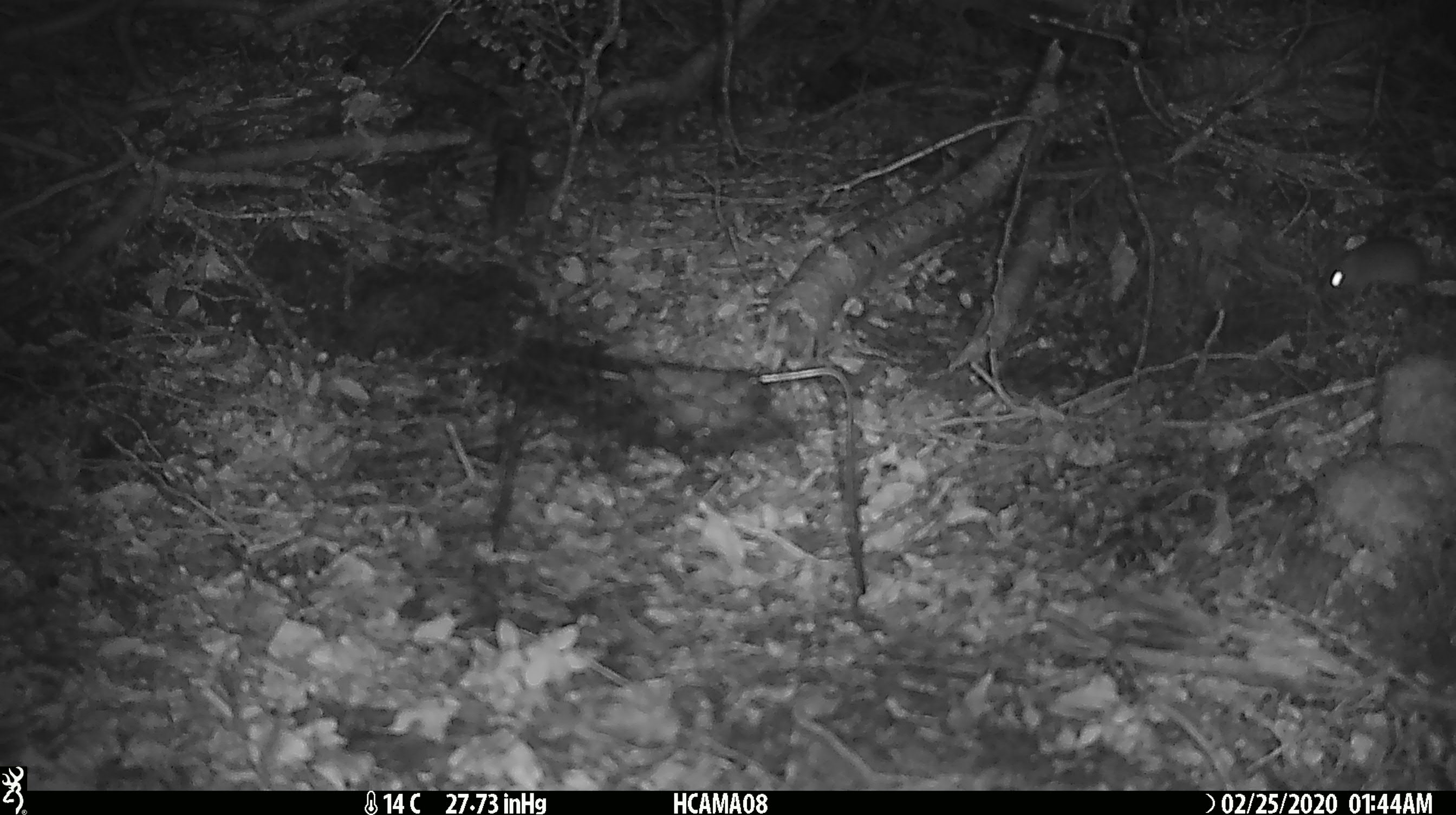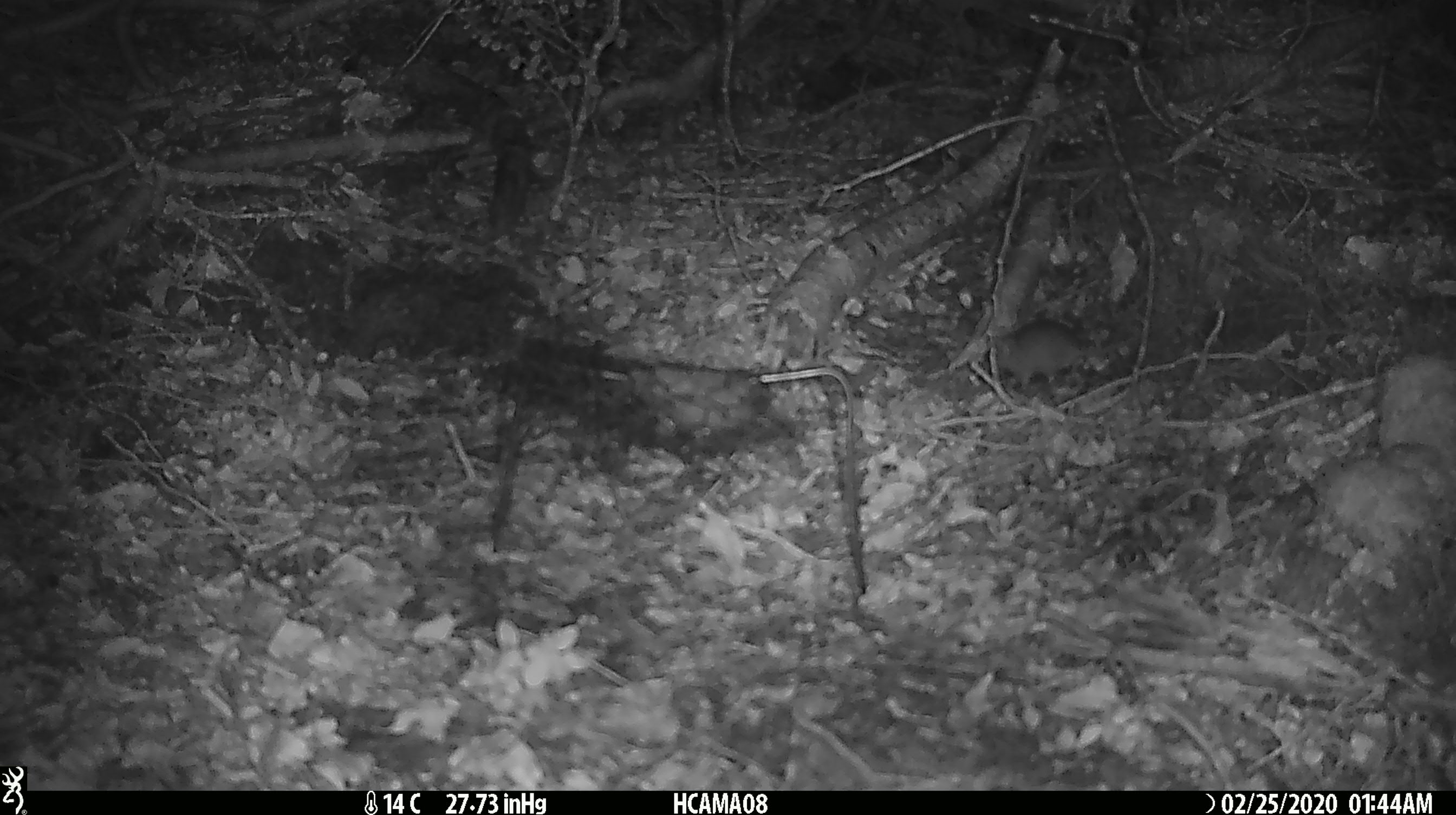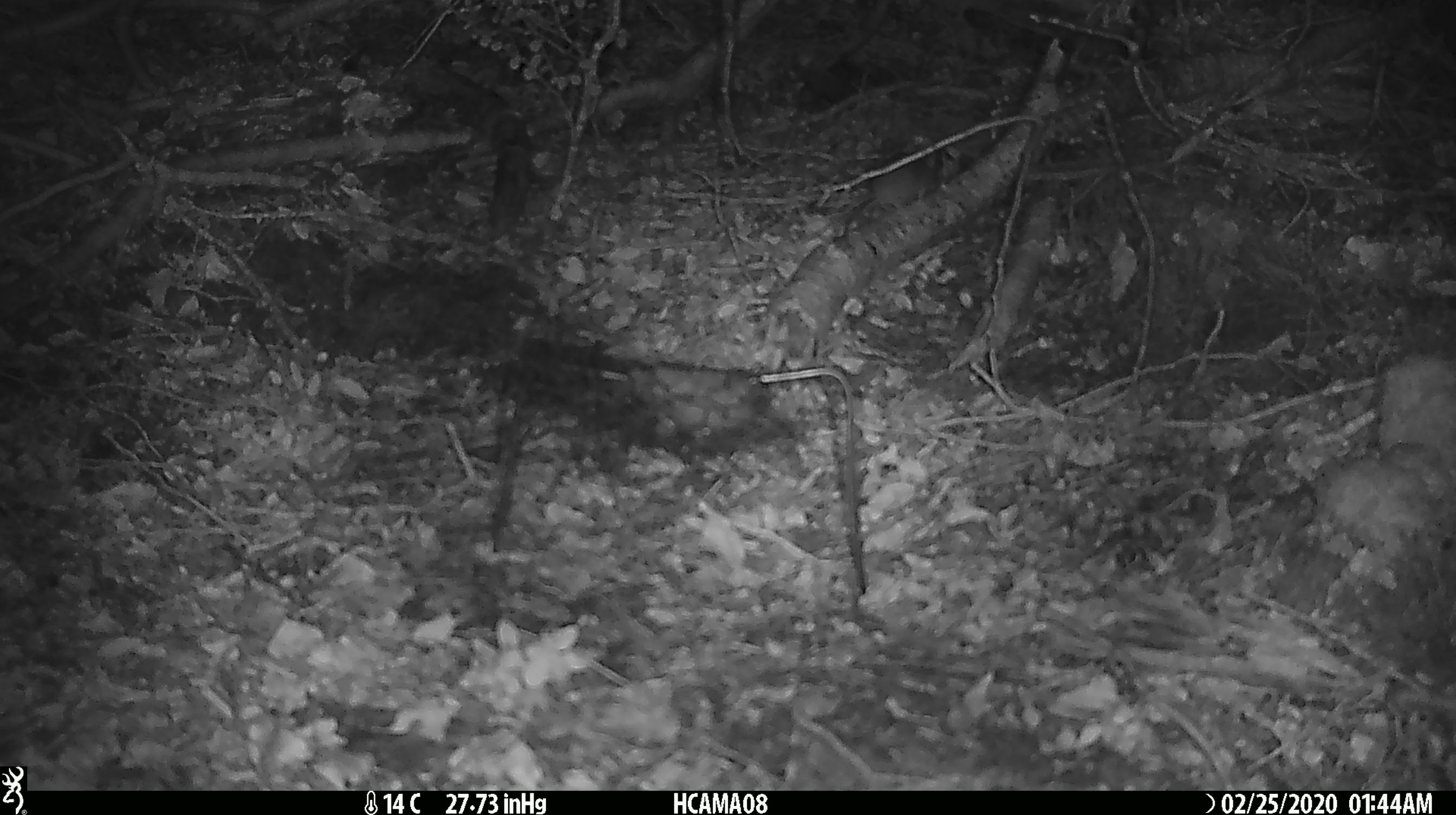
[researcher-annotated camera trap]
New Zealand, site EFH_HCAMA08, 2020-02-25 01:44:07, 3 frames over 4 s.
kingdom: Animalia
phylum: Chordata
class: Mammalia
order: Rodentia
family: Muridae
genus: Mus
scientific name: Mus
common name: mouse